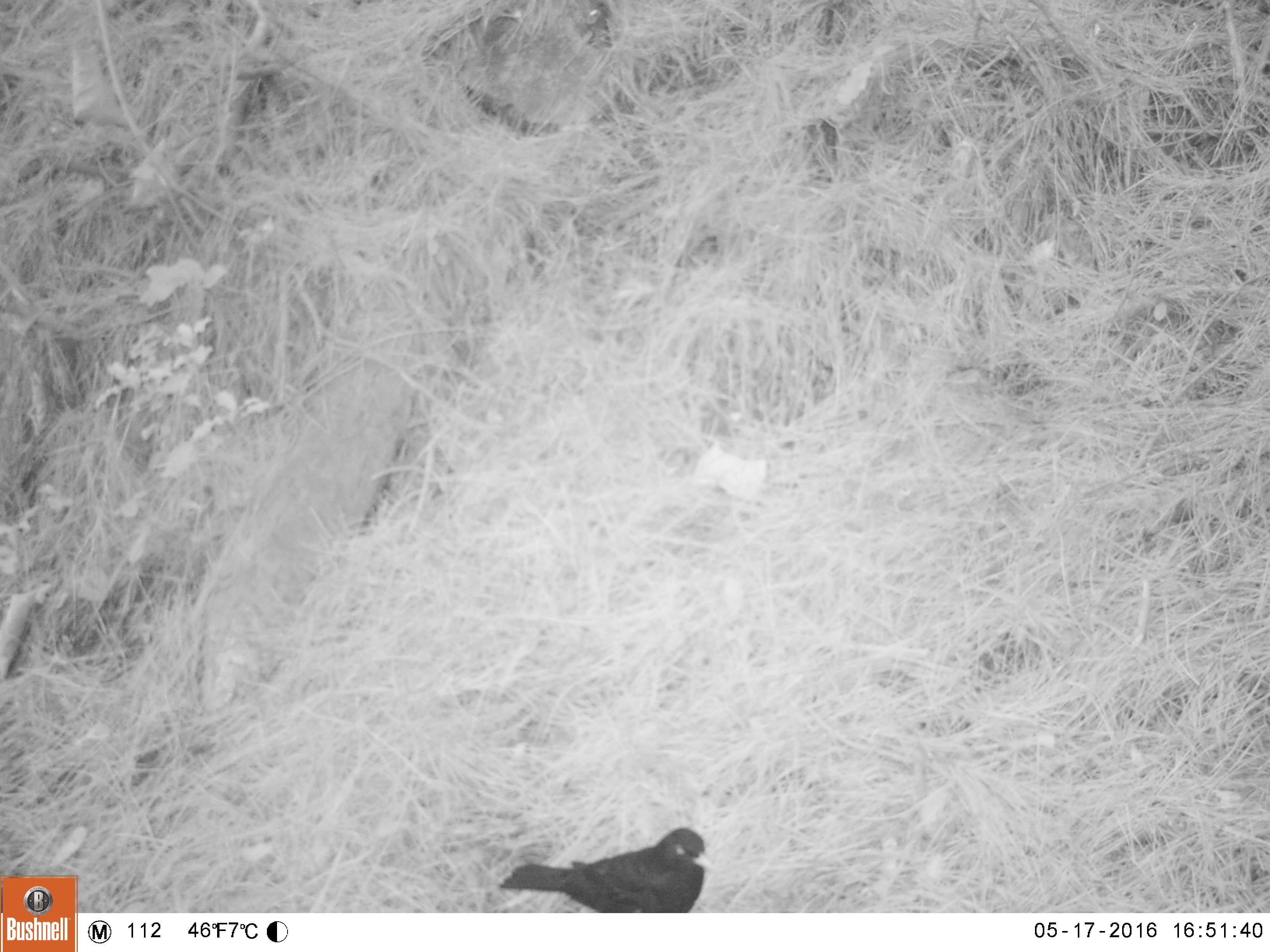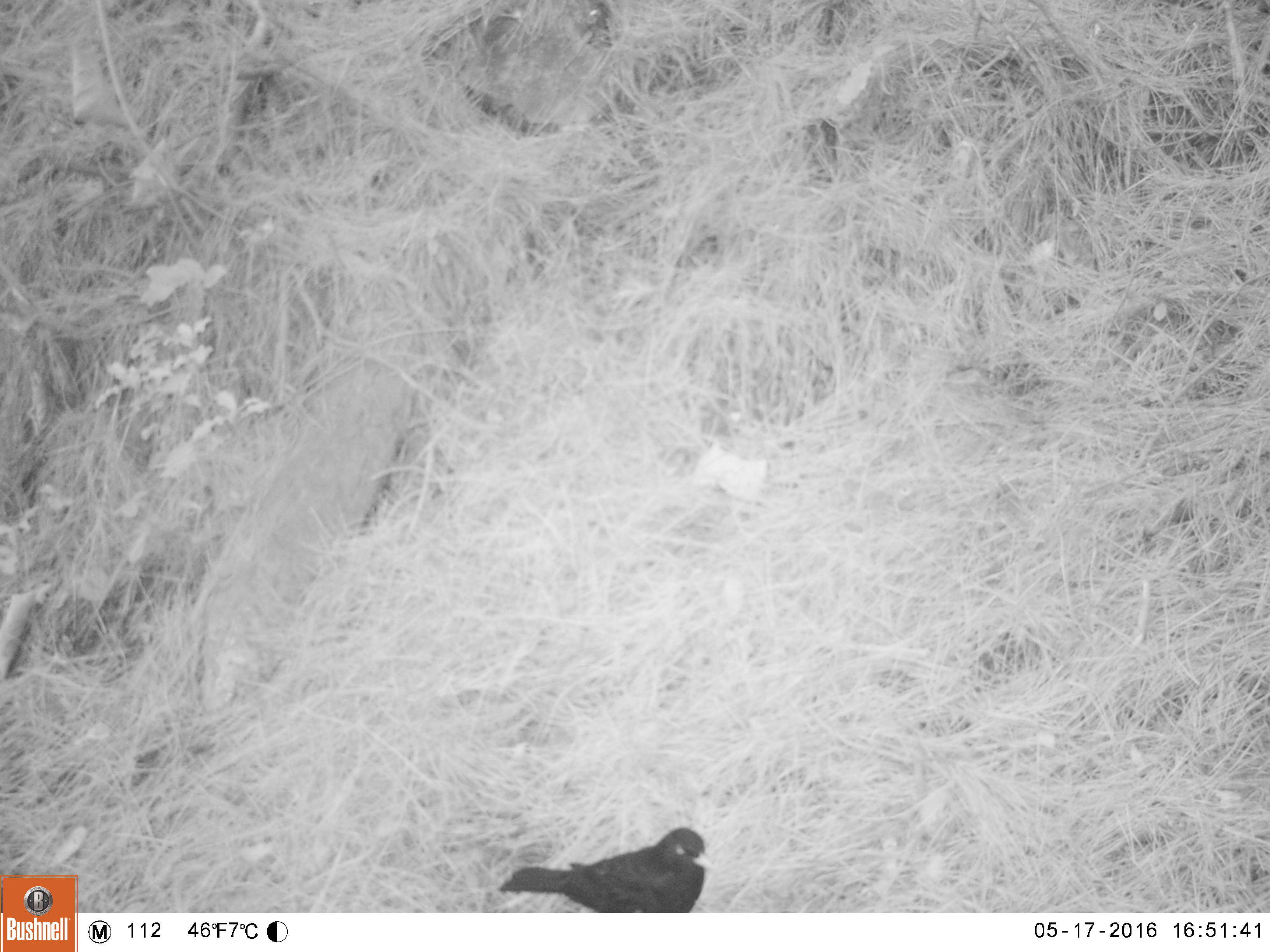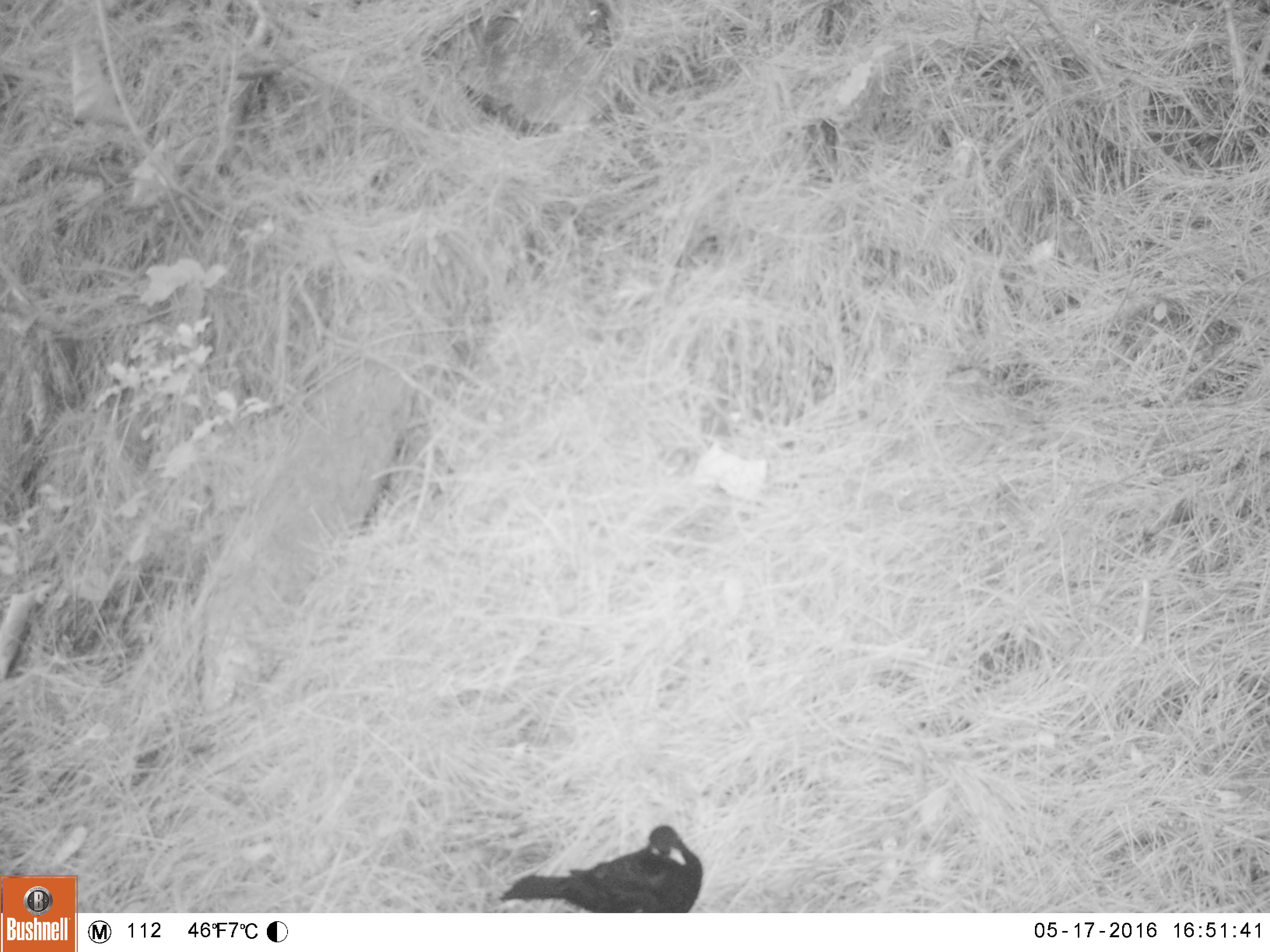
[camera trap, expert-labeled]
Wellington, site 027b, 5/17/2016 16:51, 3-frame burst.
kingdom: Animalia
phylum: Chordata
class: Aves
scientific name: Aves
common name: bird